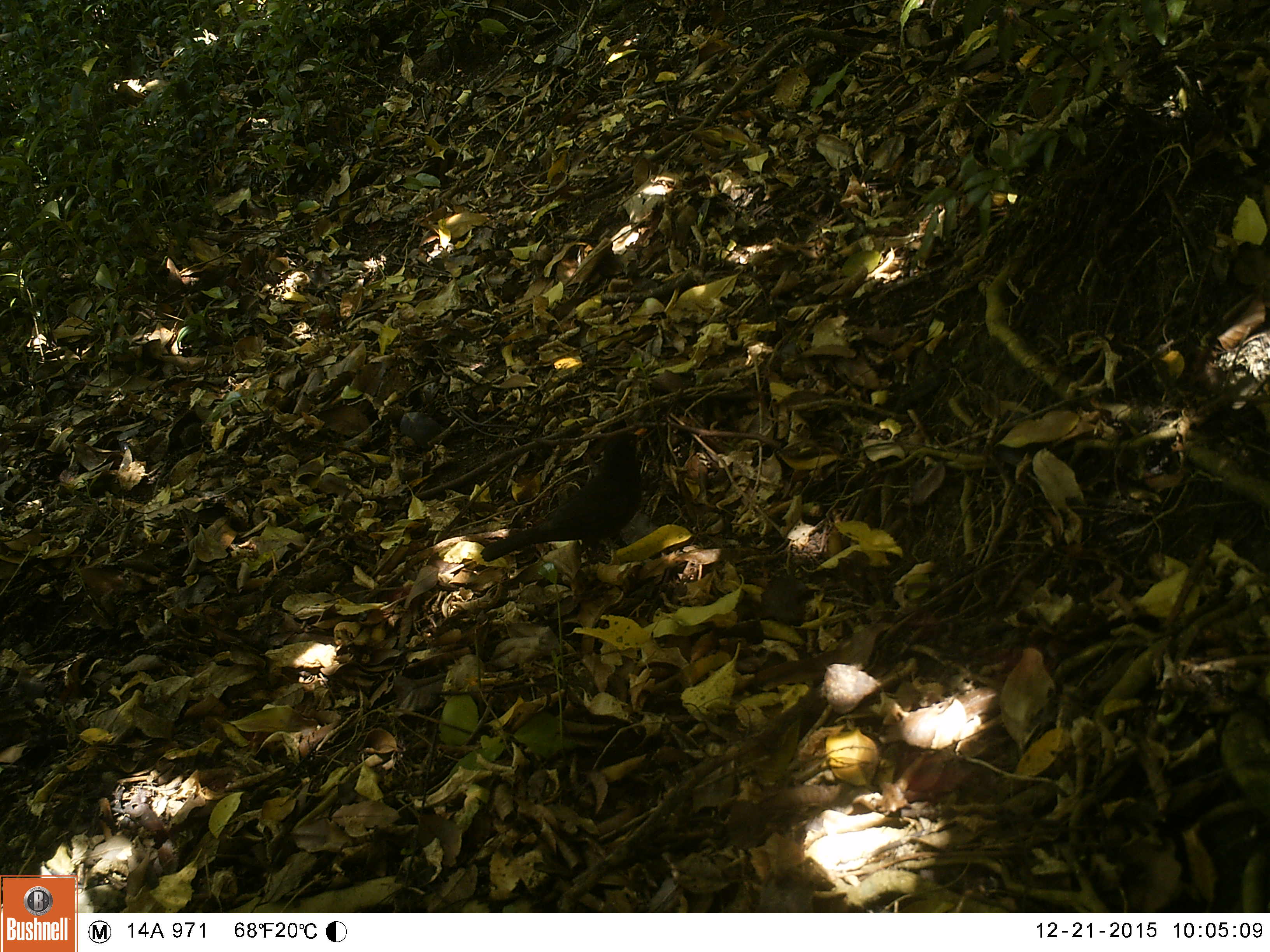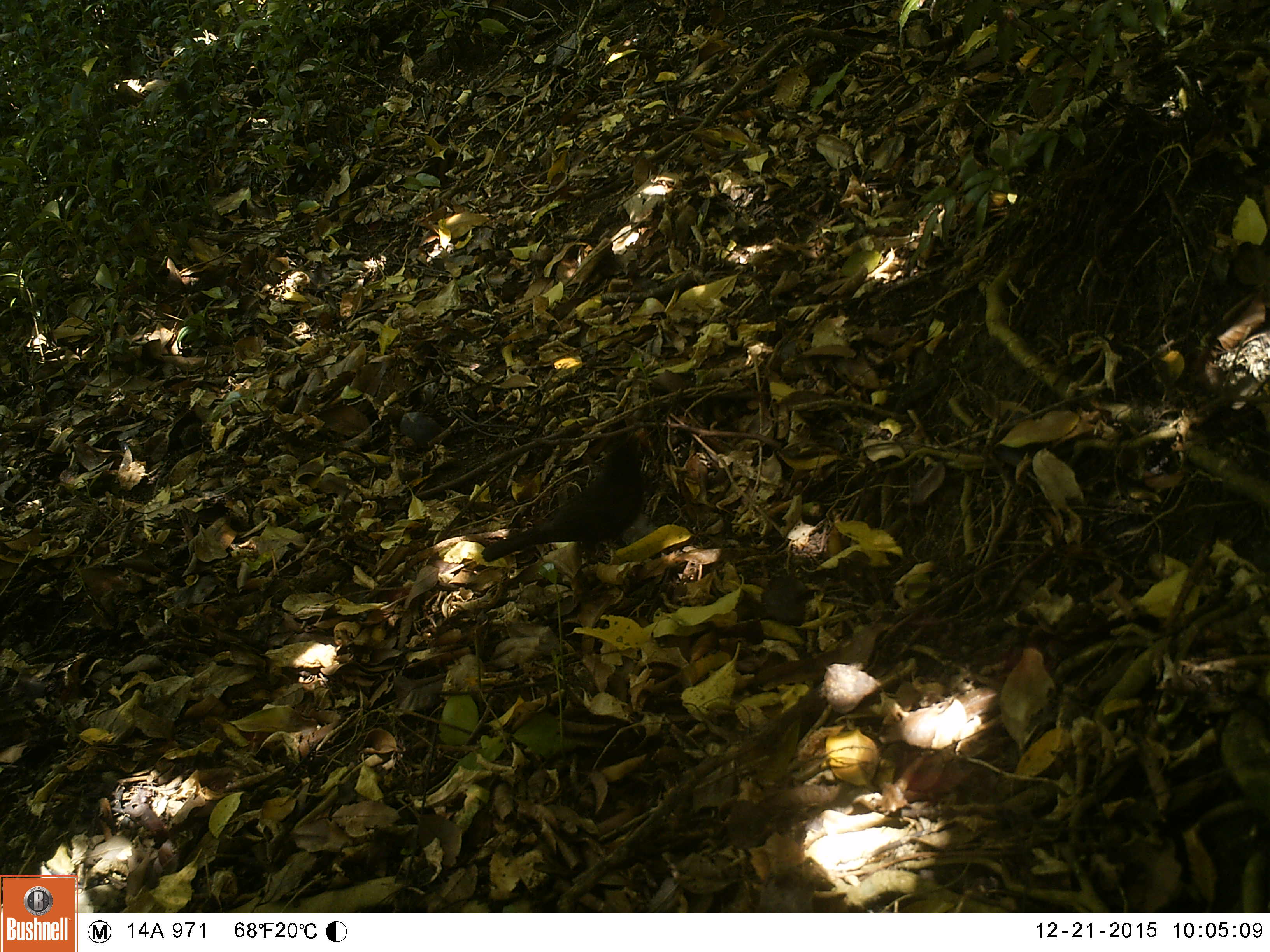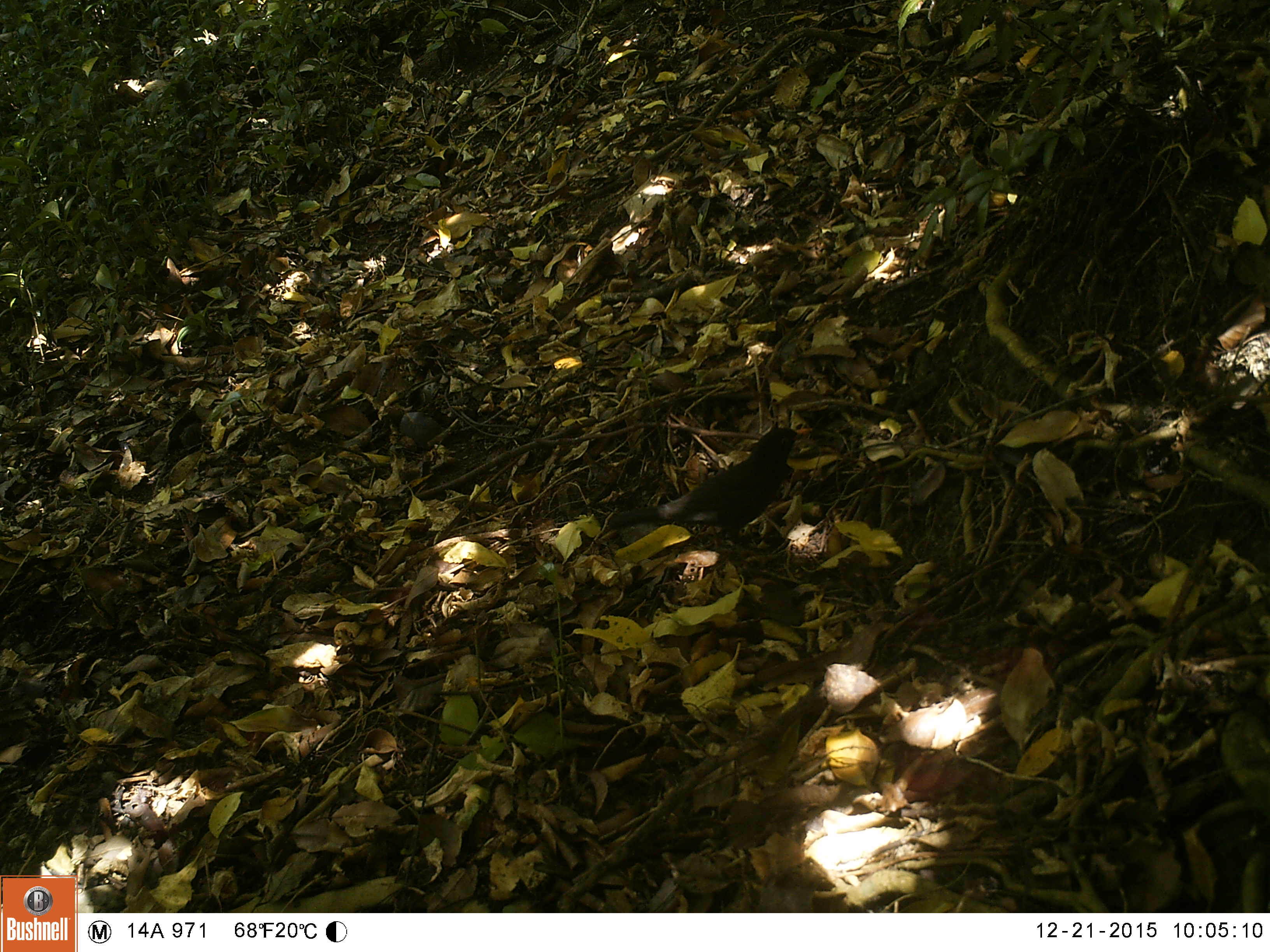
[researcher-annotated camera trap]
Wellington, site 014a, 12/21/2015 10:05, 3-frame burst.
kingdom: Animalia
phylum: Chordata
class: Aves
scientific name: Aves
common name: bird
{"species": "bird (Aves)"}